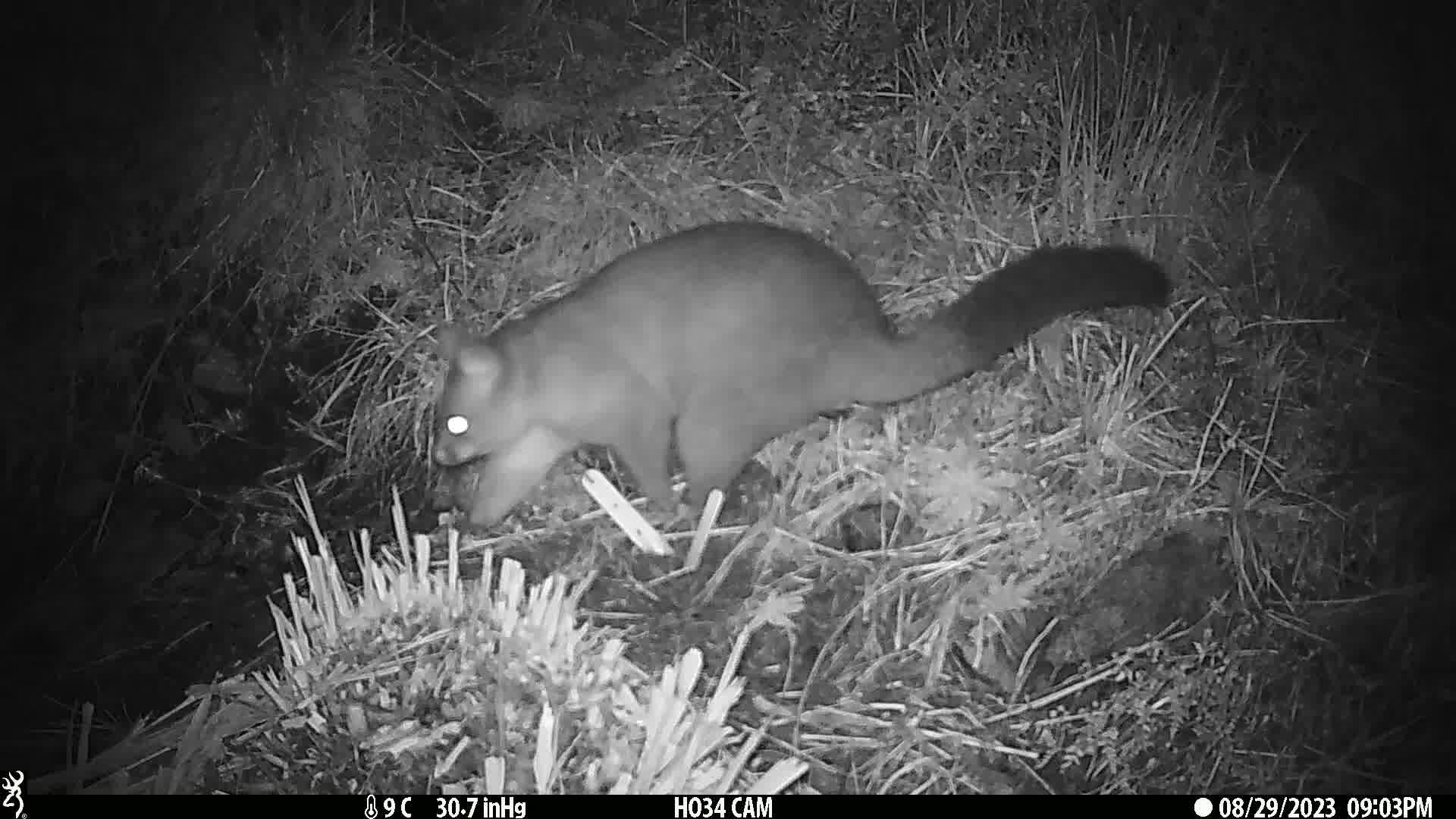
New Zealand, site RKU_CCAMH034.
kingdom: Animalia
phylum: Chordata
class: Mammalia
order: Diprotodontia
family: Phalangeridae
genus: Trichosurus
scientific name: Trichosurus vulpecula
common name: common brushtail possum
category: possum